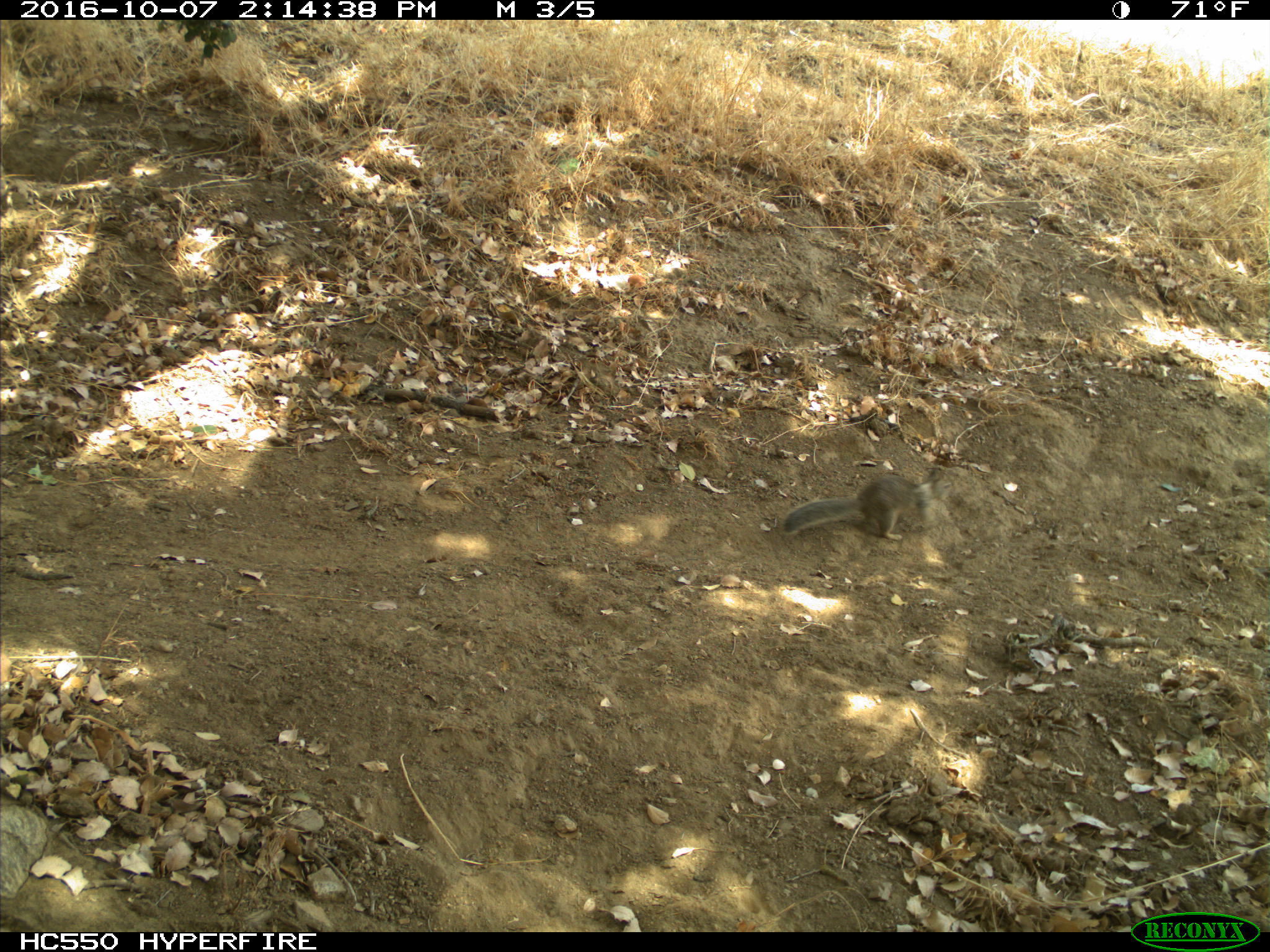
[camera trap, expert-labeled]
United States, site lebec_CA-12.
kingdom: Animalia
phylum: Chordata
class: Mammalia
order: Rodentia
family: Sciuridae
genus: Otospermophilus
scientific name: Otospermophilus beecheyi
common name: california ground squirrel